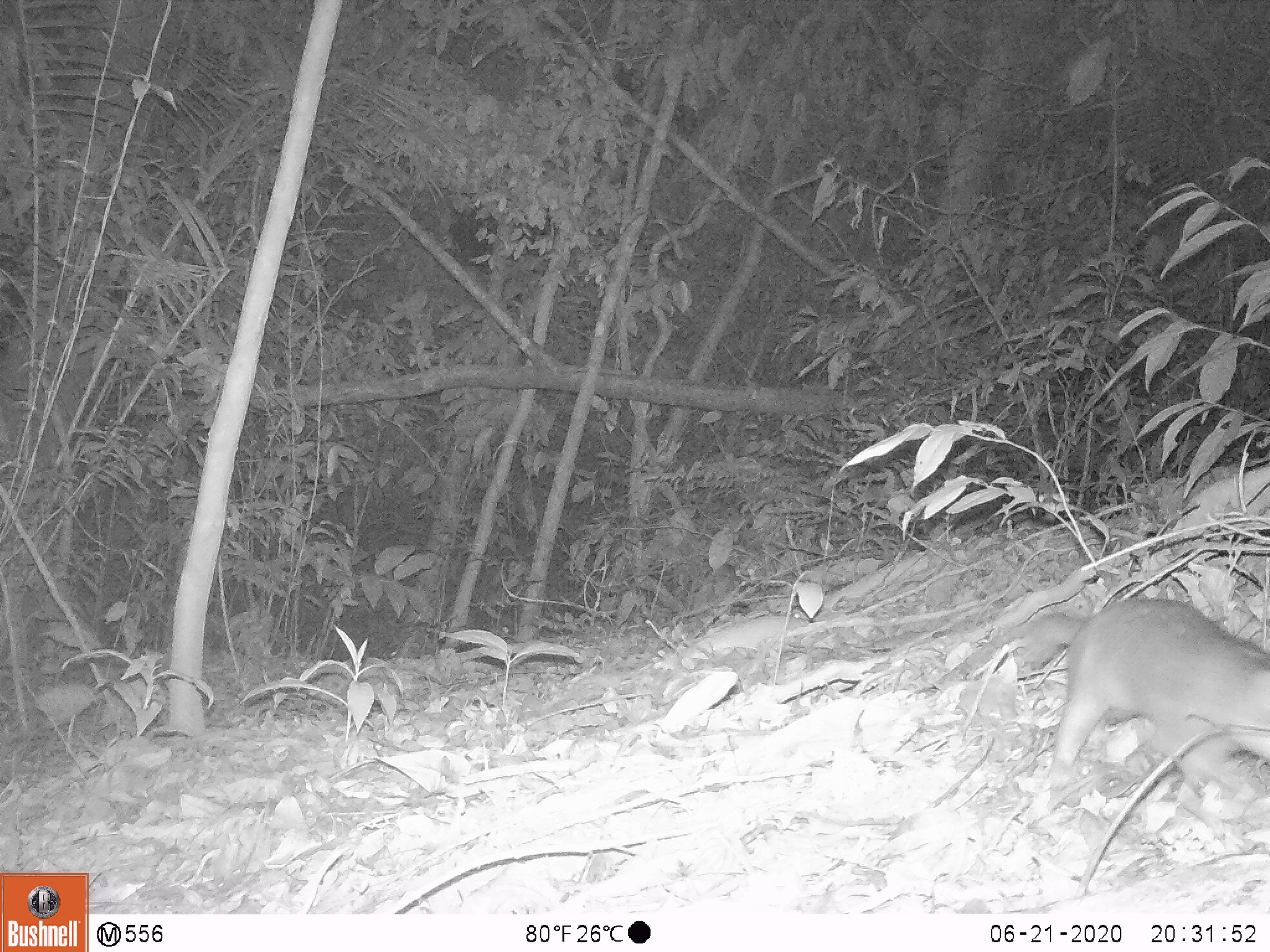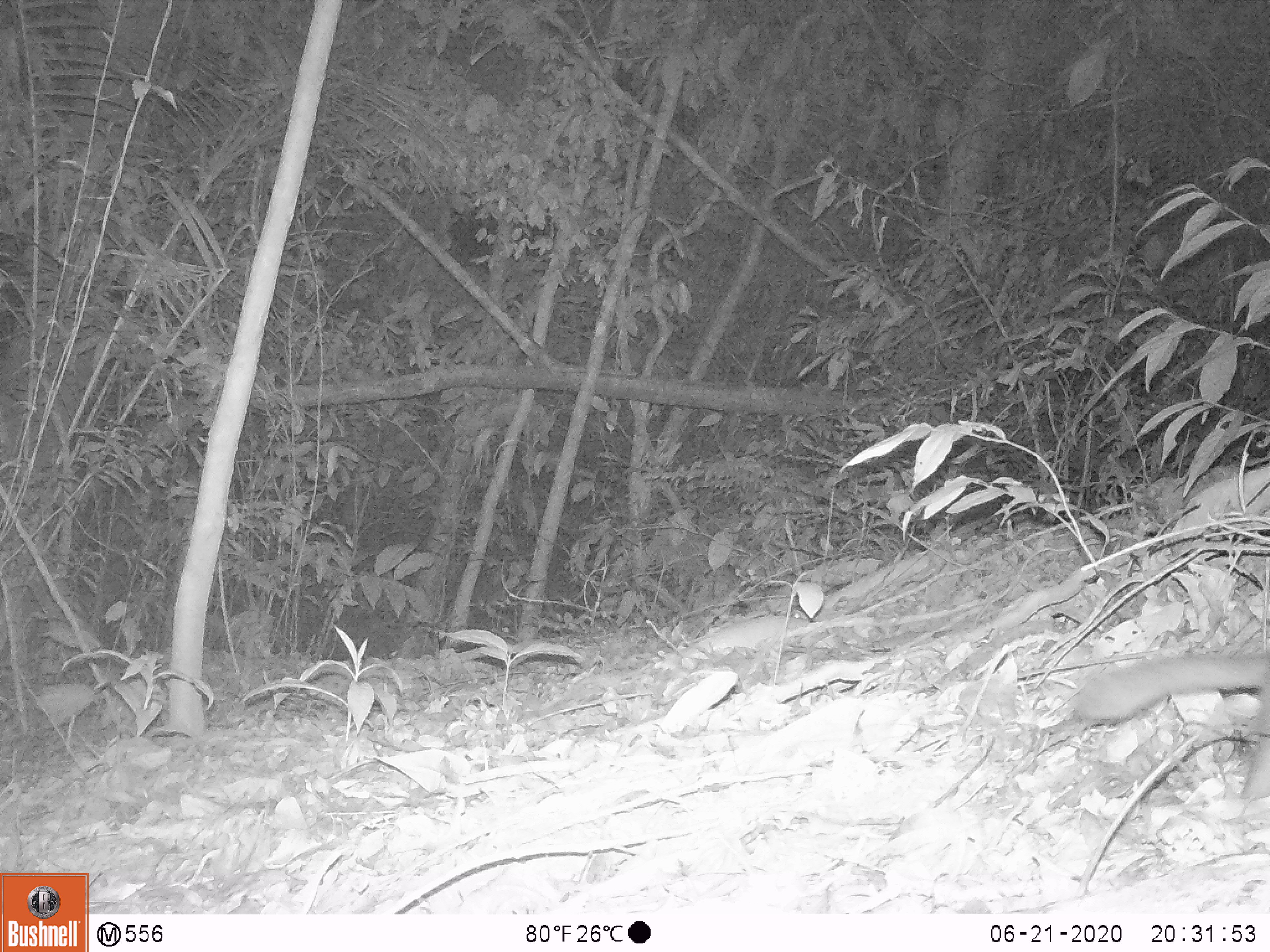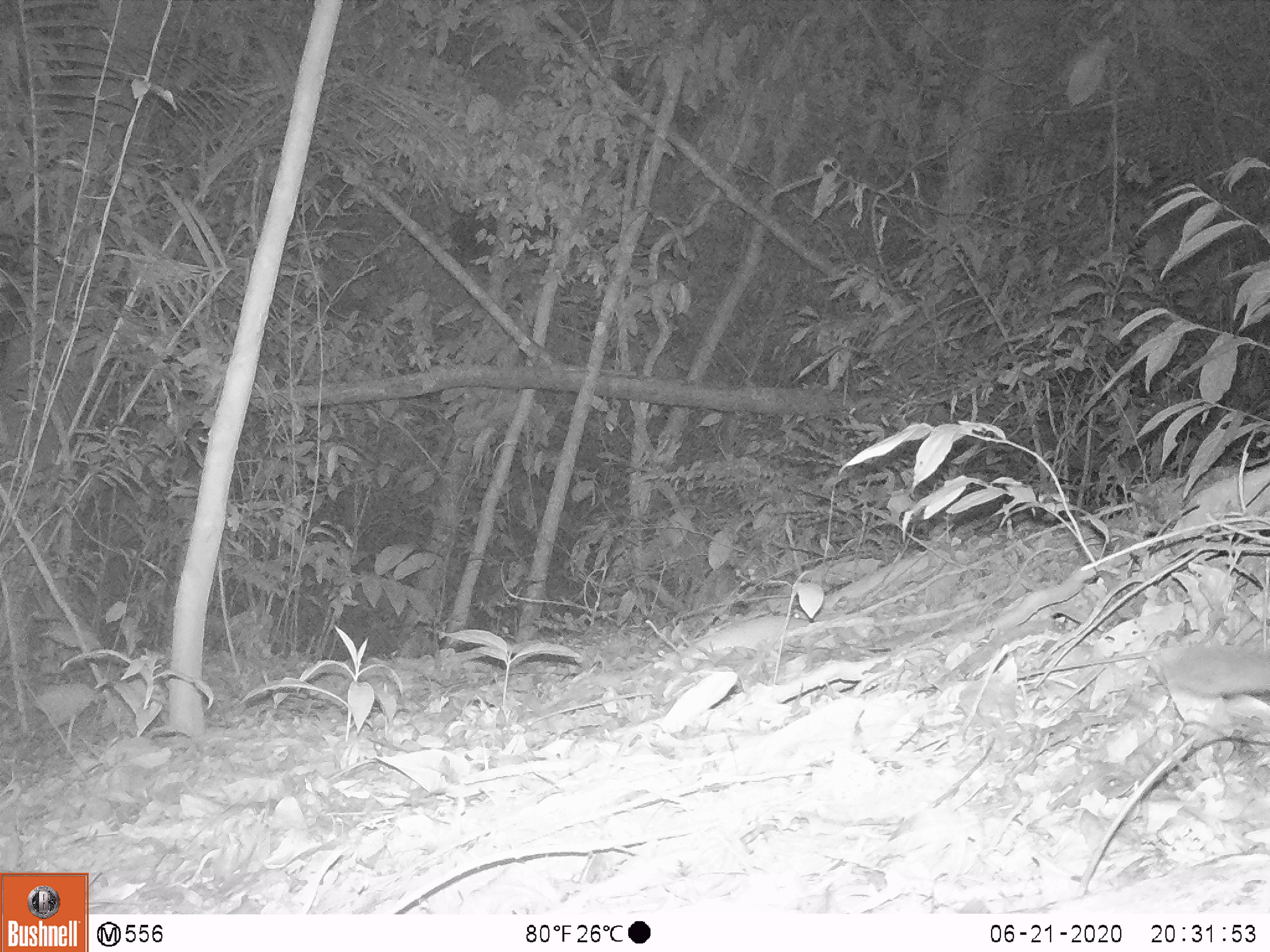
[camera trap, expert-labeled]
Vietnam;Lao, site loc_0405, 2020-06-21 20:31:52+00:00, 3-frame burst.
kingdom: Animalia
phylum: Chordata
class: Mammalia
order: Carnivora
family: Mustelidae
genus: Melogale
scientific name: Melogale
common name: ferret badger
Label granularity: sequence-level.